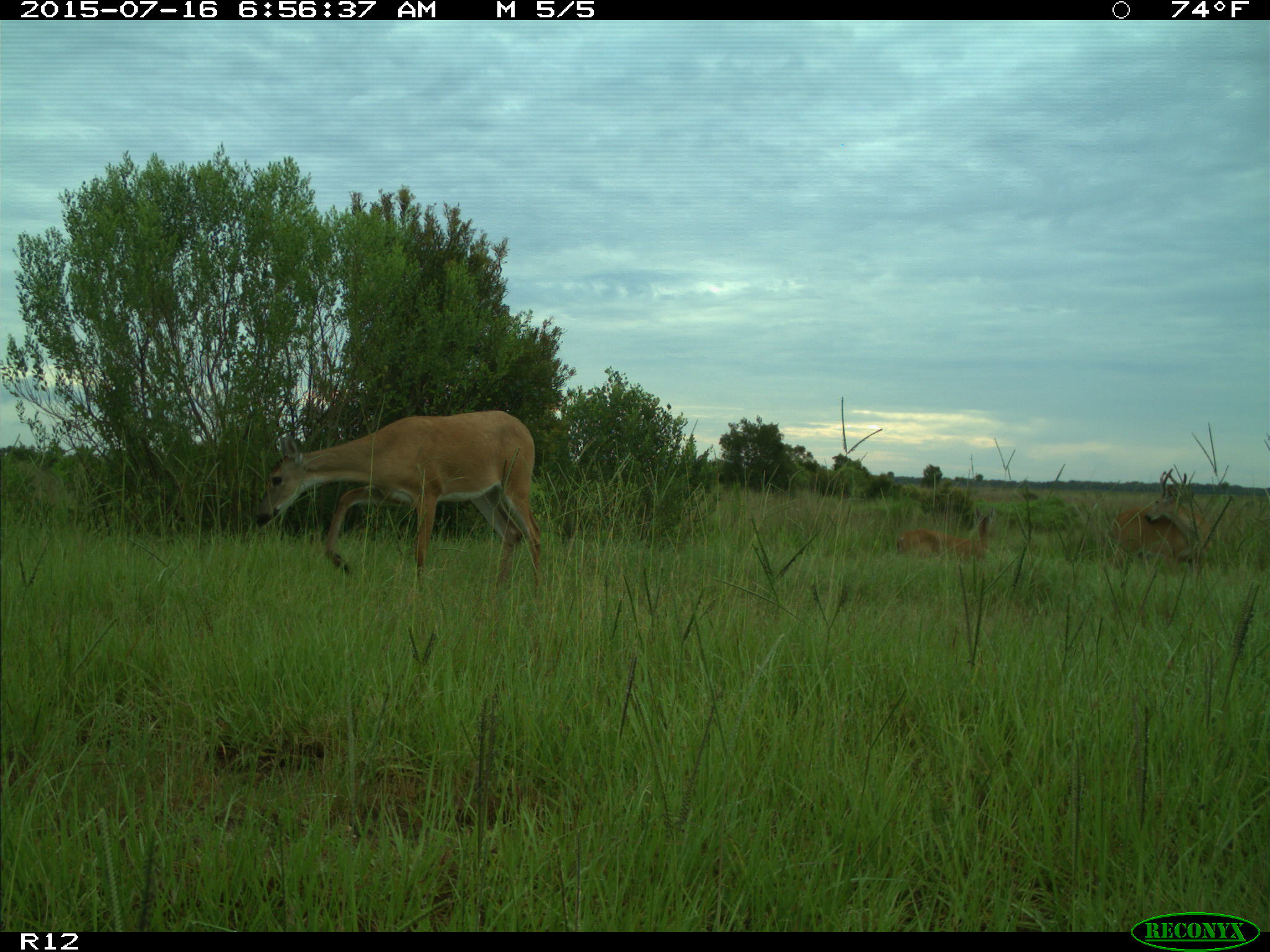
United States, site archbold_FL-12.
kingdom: Animalia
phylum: Chordata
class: Mammalia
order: Artiodactyla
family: Cervidae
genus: Odocoileus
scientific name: Odocoileus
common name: deer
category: unidentified deer